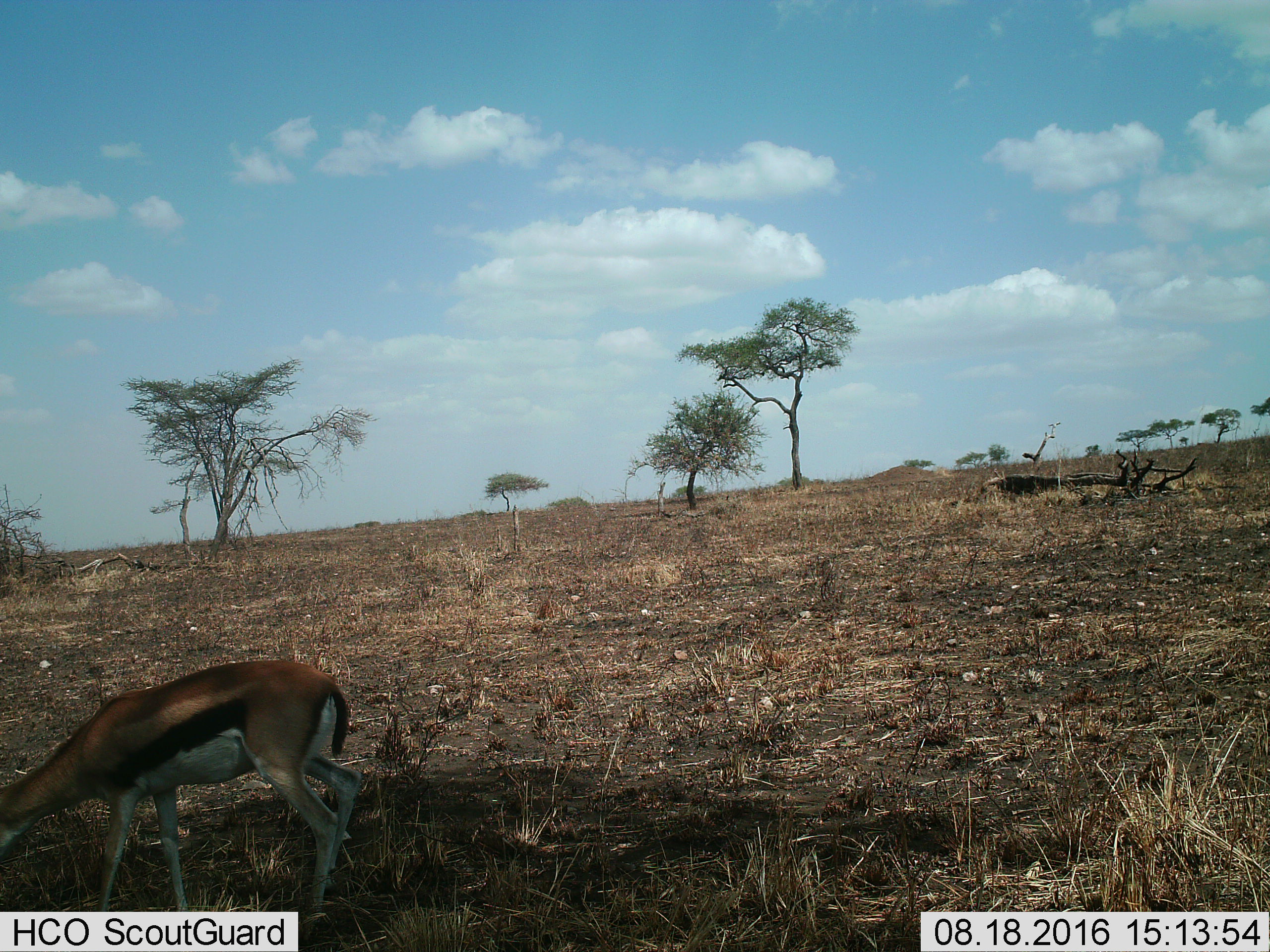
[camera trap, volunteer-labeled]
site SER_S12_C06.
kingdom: Animalia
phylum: Chordata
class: Mammalia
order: Artiodactyla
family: Bovidae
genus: Eudorcas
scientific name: Eudorcas thomsonii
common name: thomson's gazelle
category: gazellethomsons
Gazellethomsons (thomson's gazelle) (Eudorcas thomsonii), count 1. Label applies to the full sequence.